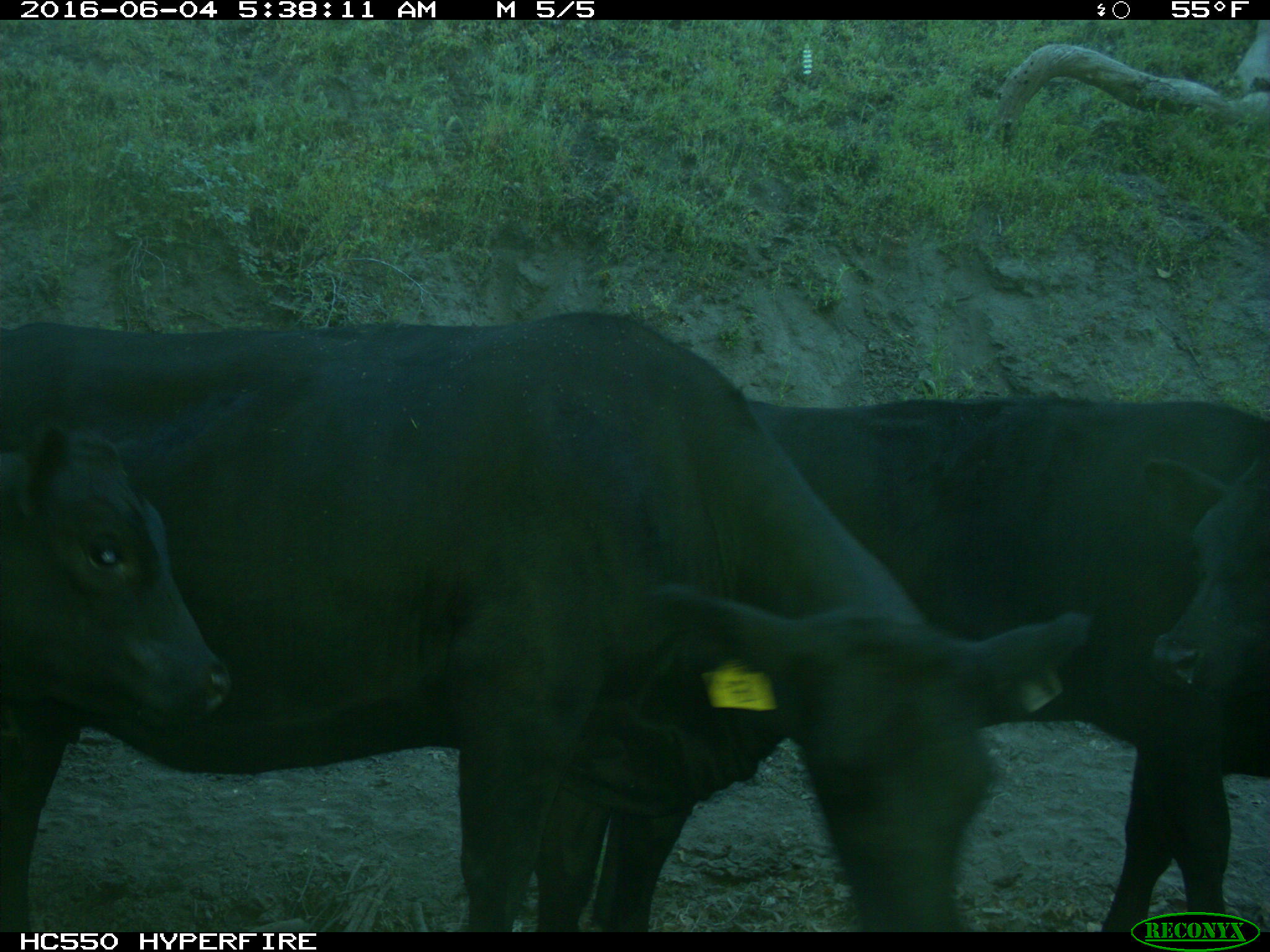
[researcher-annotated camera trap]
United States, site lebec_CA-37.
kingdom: Animalia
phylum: Chordata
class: Mammalia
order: Artiodactyla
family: Bovidae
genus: Bos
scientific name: Bos taurus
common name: domestic cow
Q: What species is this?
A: Bos taurus (domestic cow).